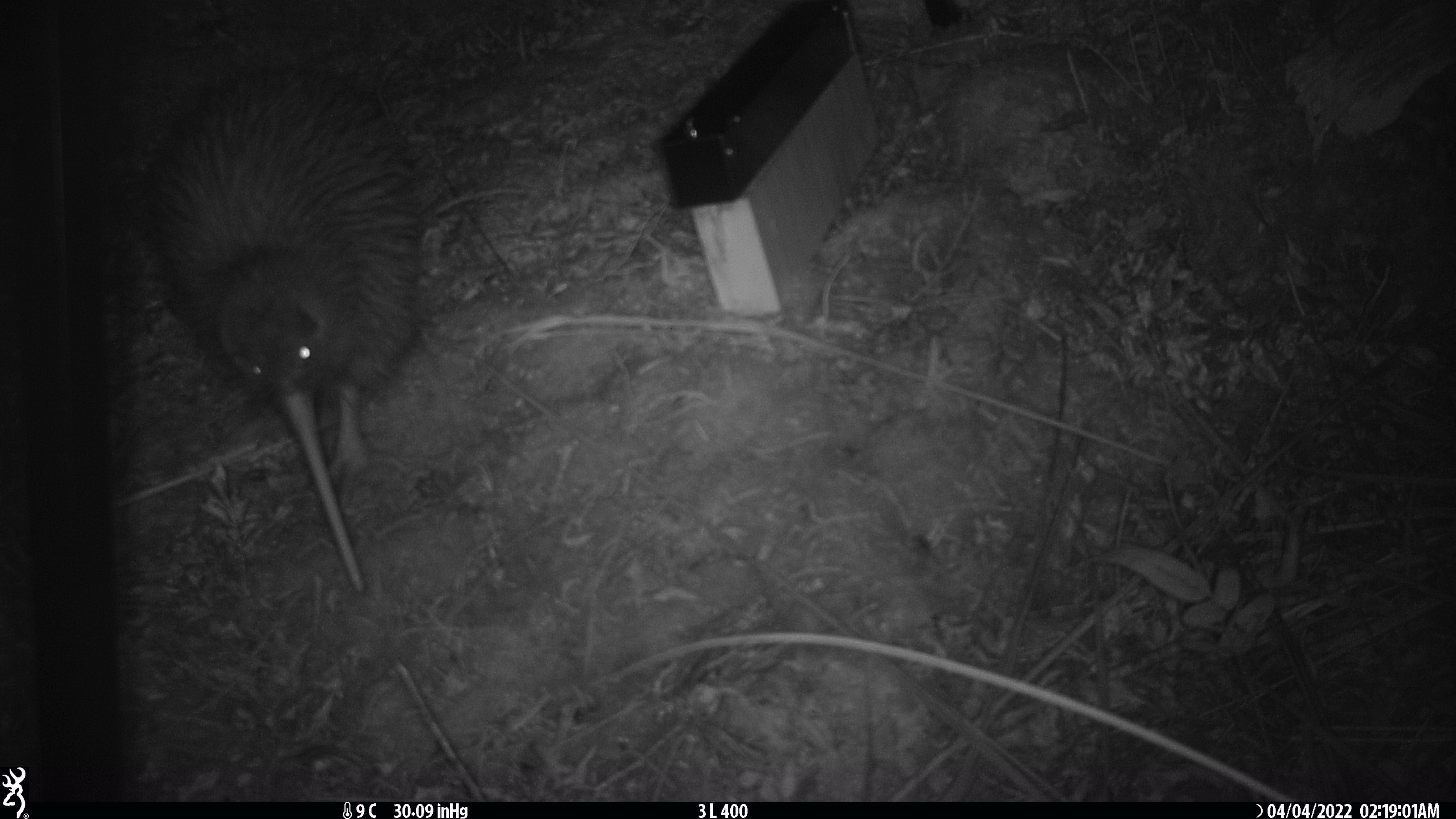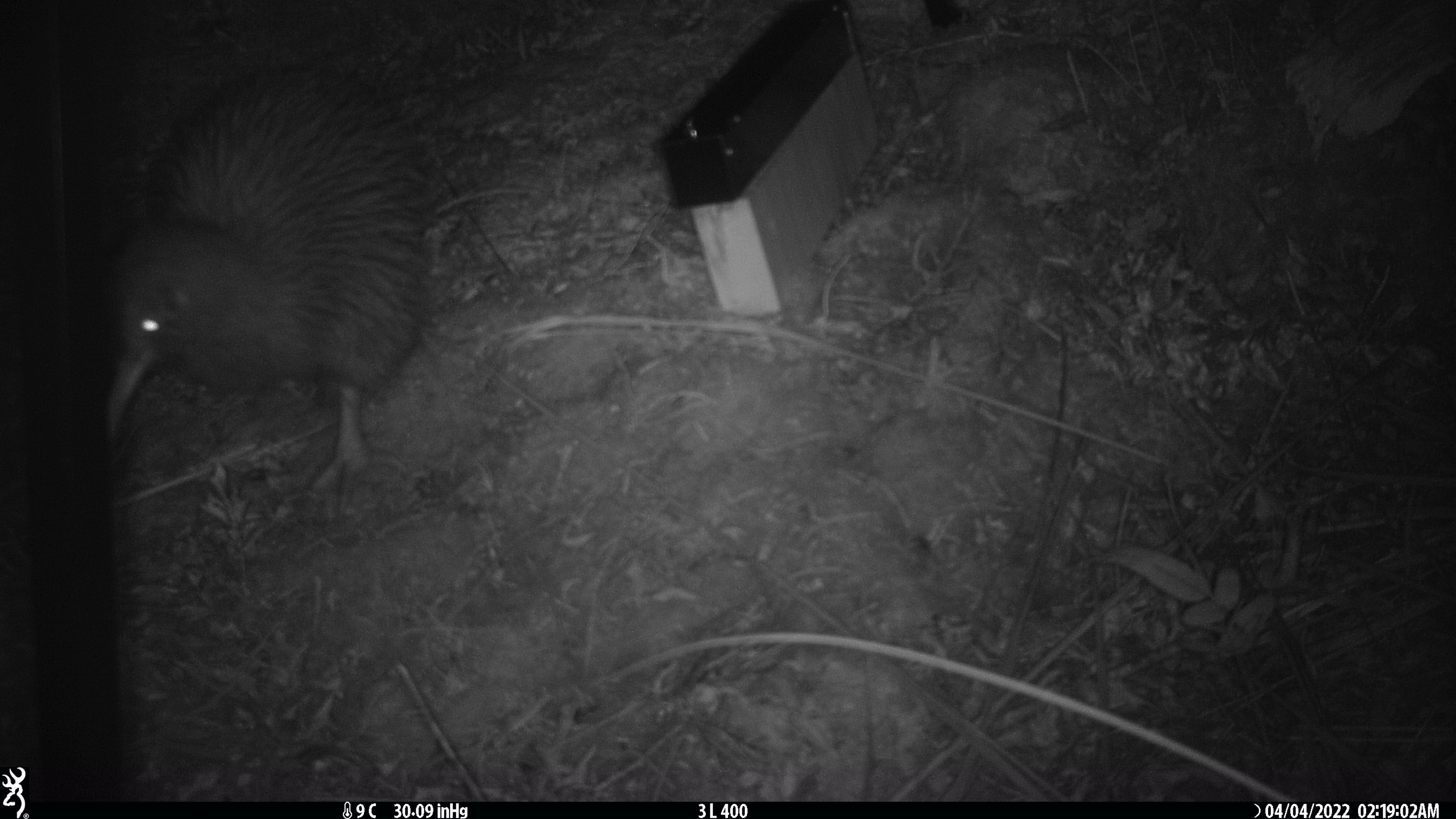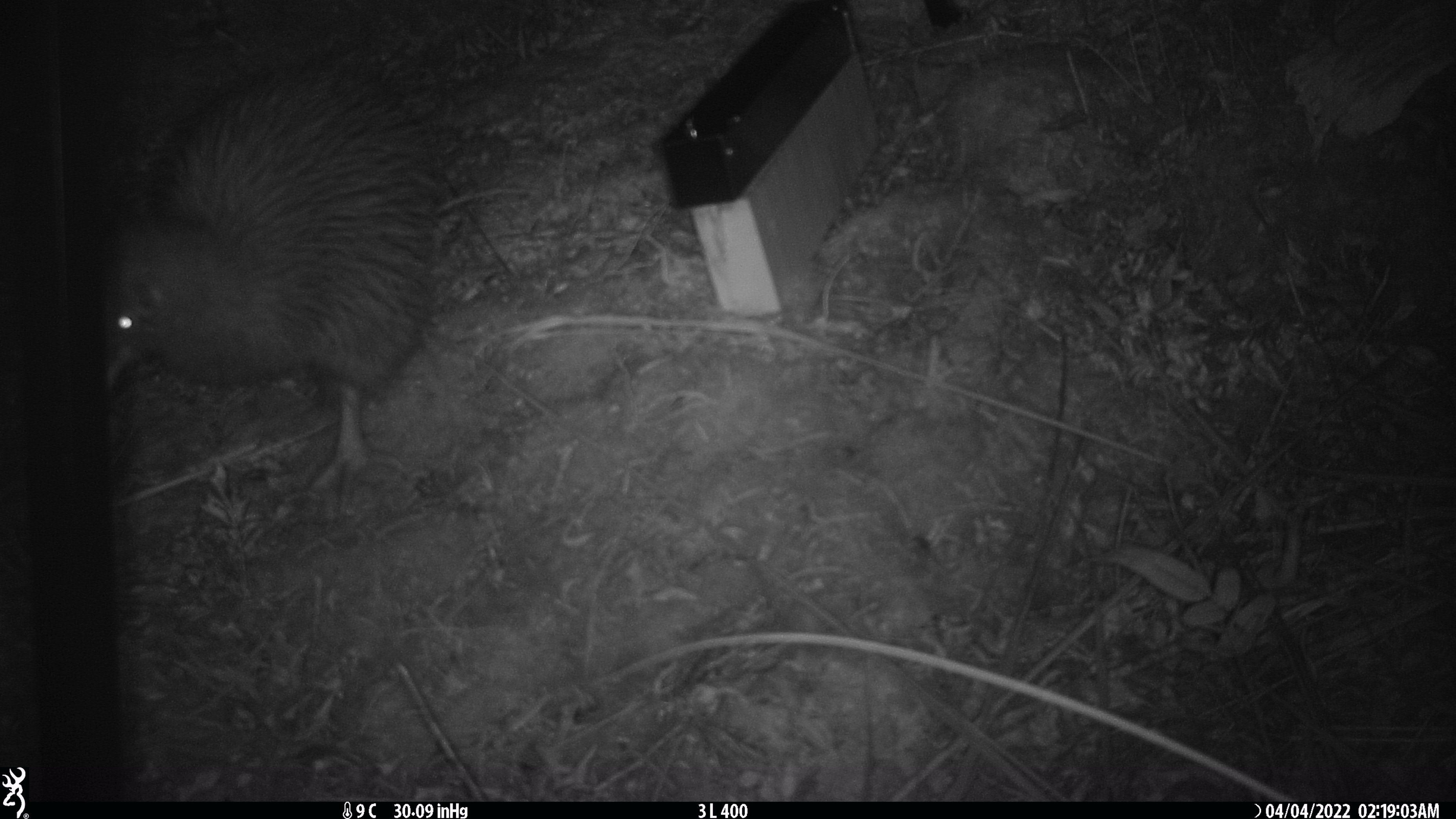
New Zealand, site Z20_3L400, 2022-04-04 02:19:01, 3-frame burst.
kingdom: Animalia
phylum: Chordata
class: Aves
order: Apterygiformes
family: Apterygidae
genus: Apteryx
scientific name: Apteryx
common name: kiwi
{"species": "kiwi (Apteryx)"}